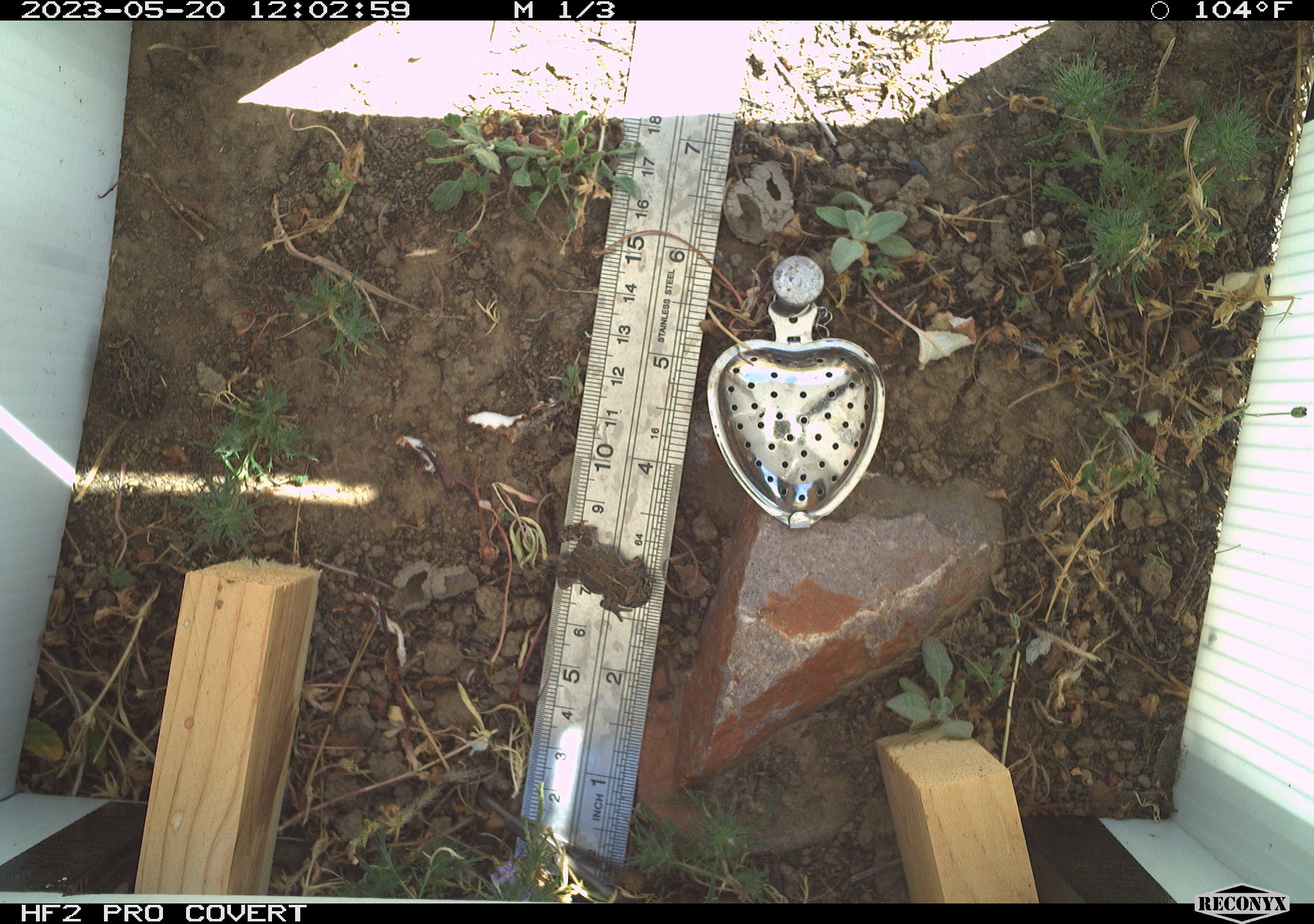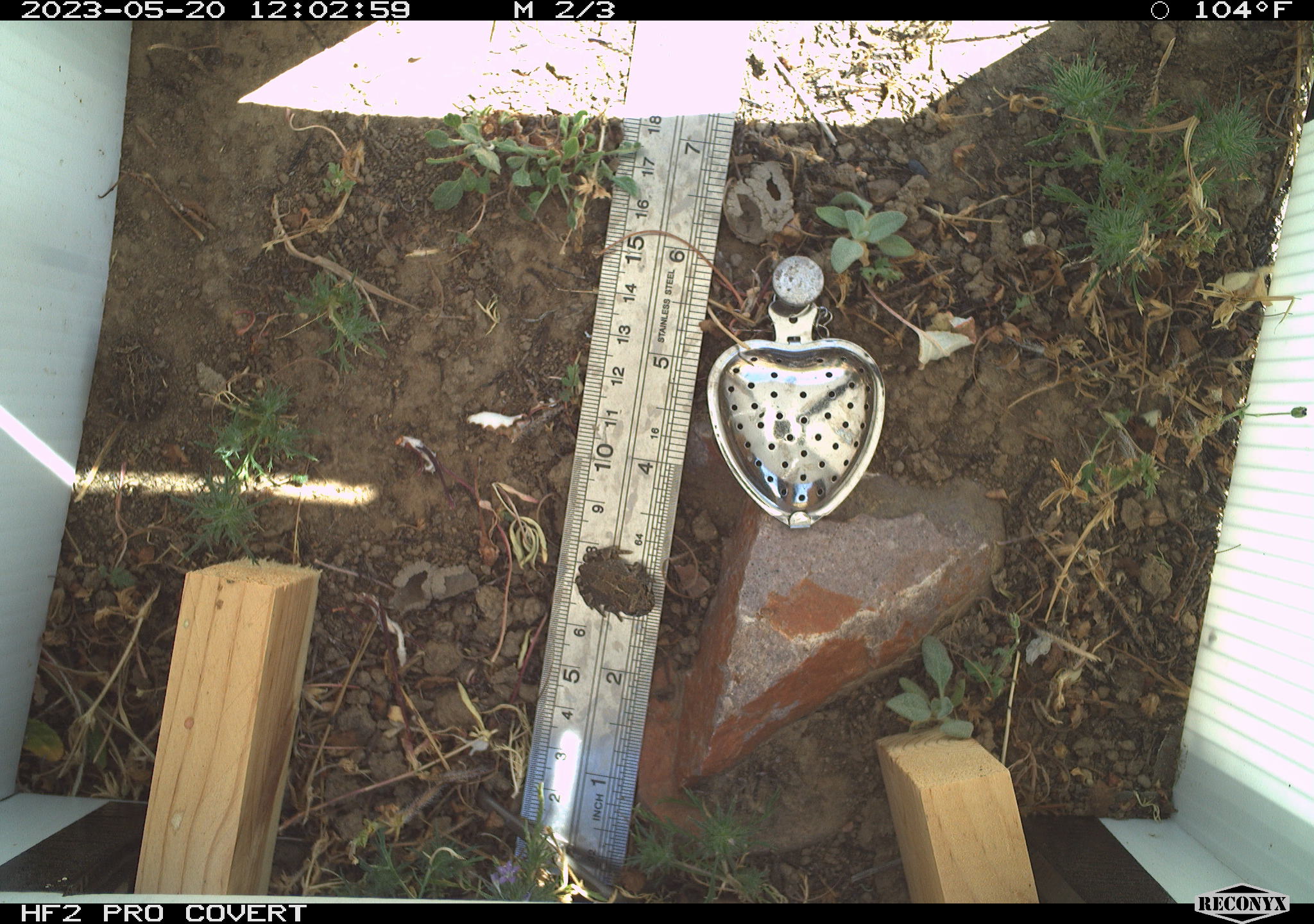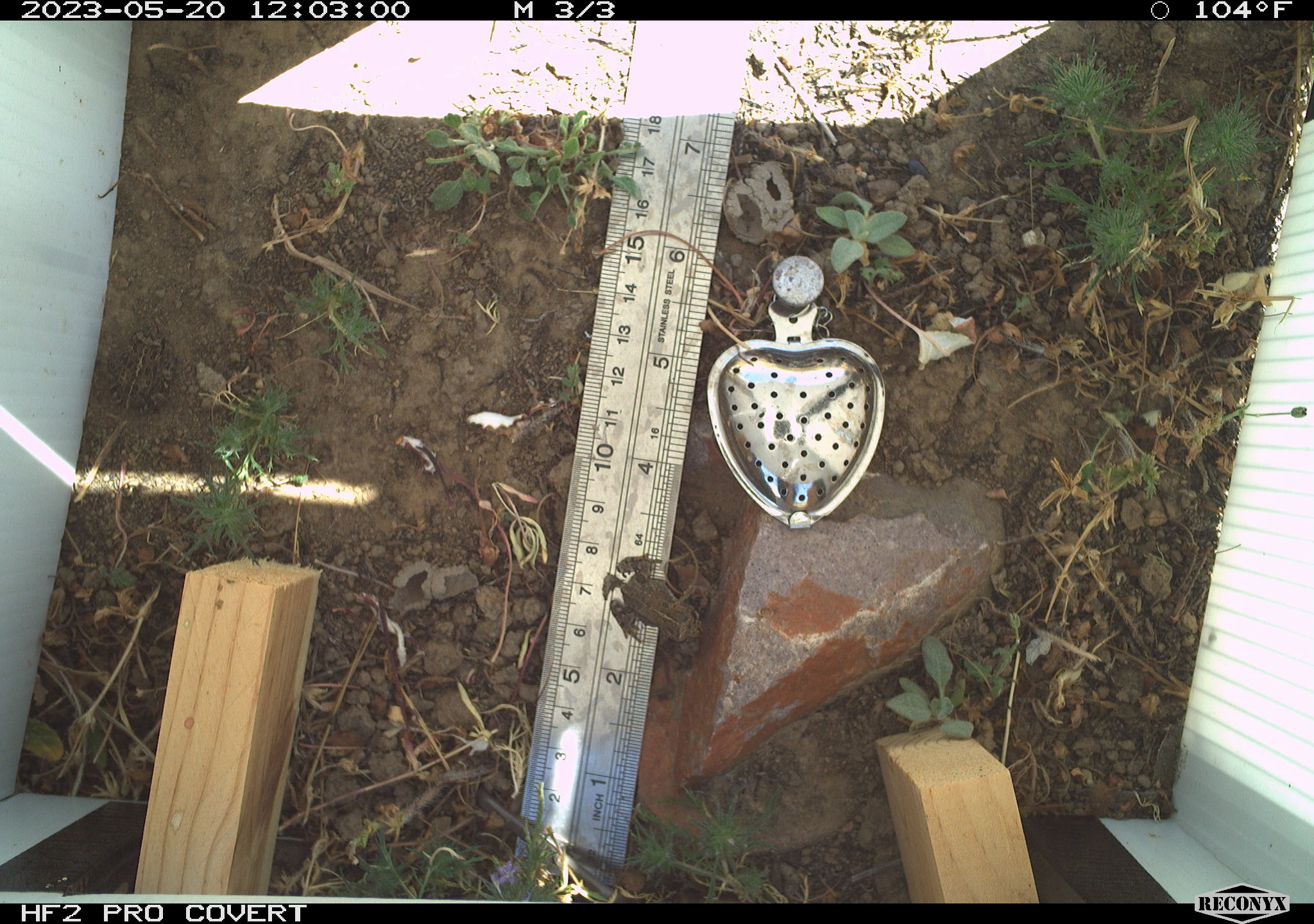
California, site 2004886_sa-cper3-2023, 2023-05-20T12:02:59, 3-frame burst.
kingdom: Animalia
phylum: Chordata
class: Amphibia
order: Anura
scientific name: Anura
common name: frogs